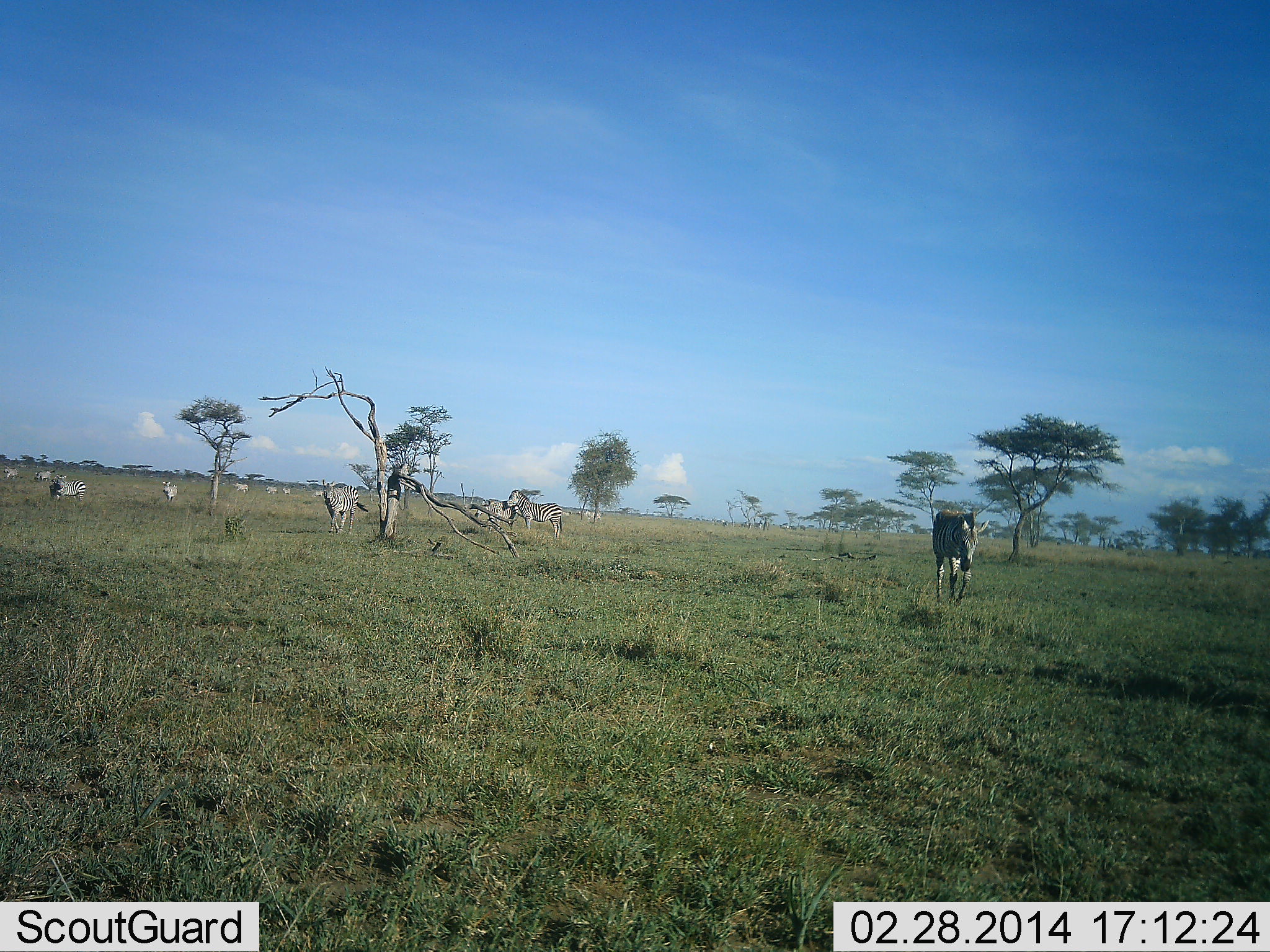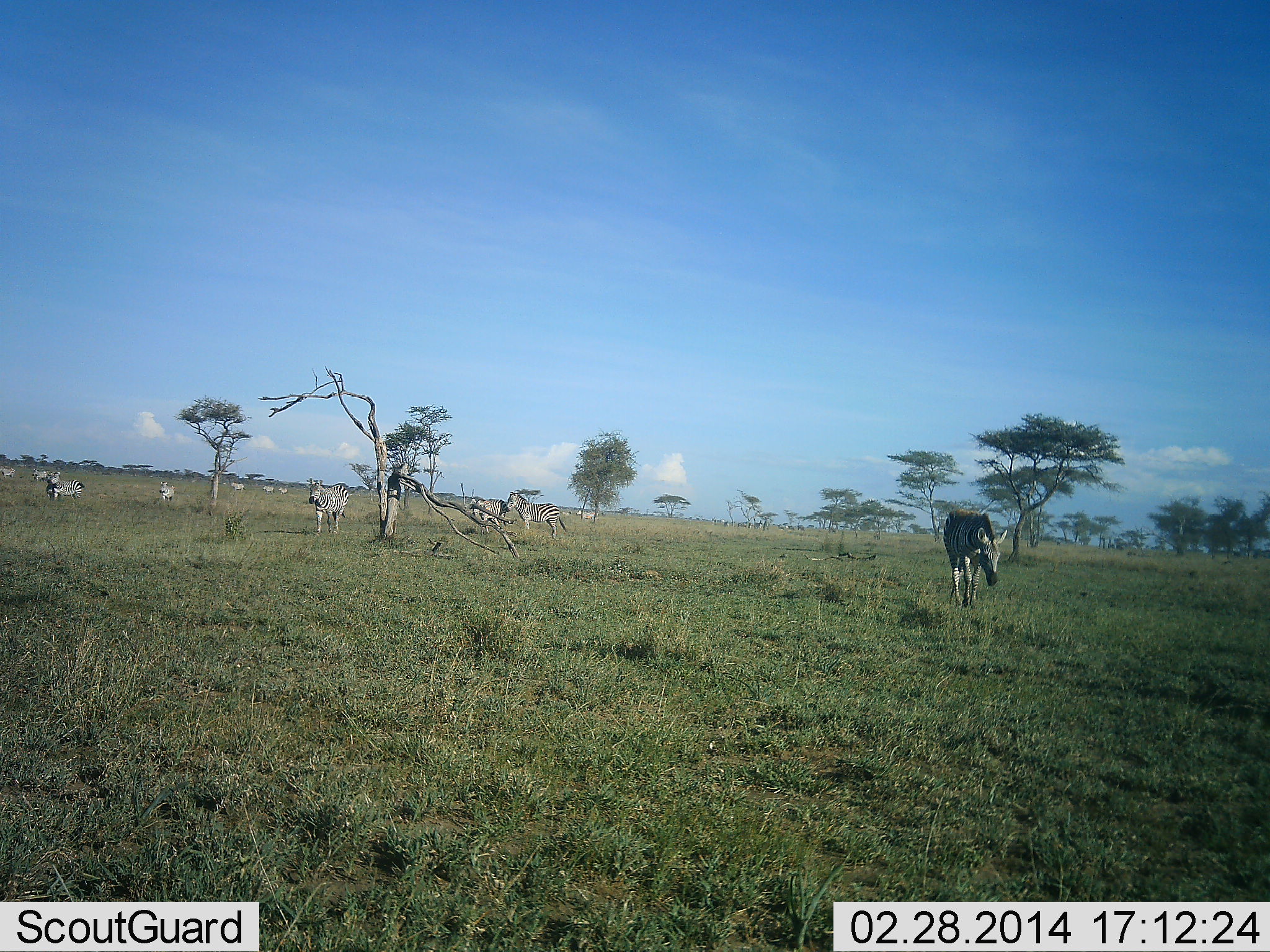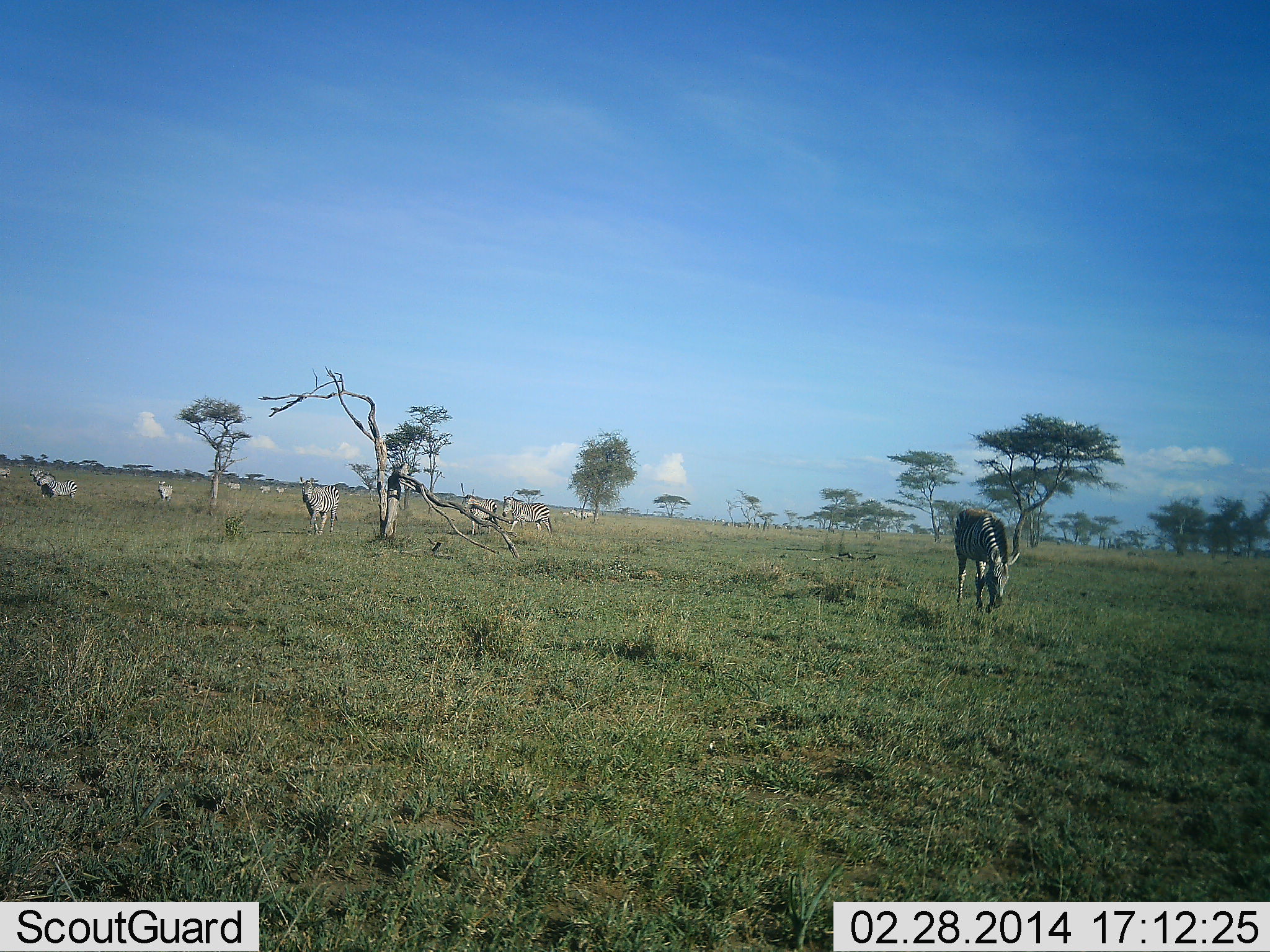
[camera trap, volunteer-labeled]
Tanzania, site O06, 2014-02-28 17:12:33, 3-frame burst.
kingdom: Animalia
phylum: Chordata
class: Mammalia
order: Perissodactyla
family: Equidae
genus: Equus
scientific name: Equus quagga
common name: plains zebra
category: zebra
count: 11-50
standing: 29%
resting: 4%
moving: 88%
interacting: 4%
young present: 0%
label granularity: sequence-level